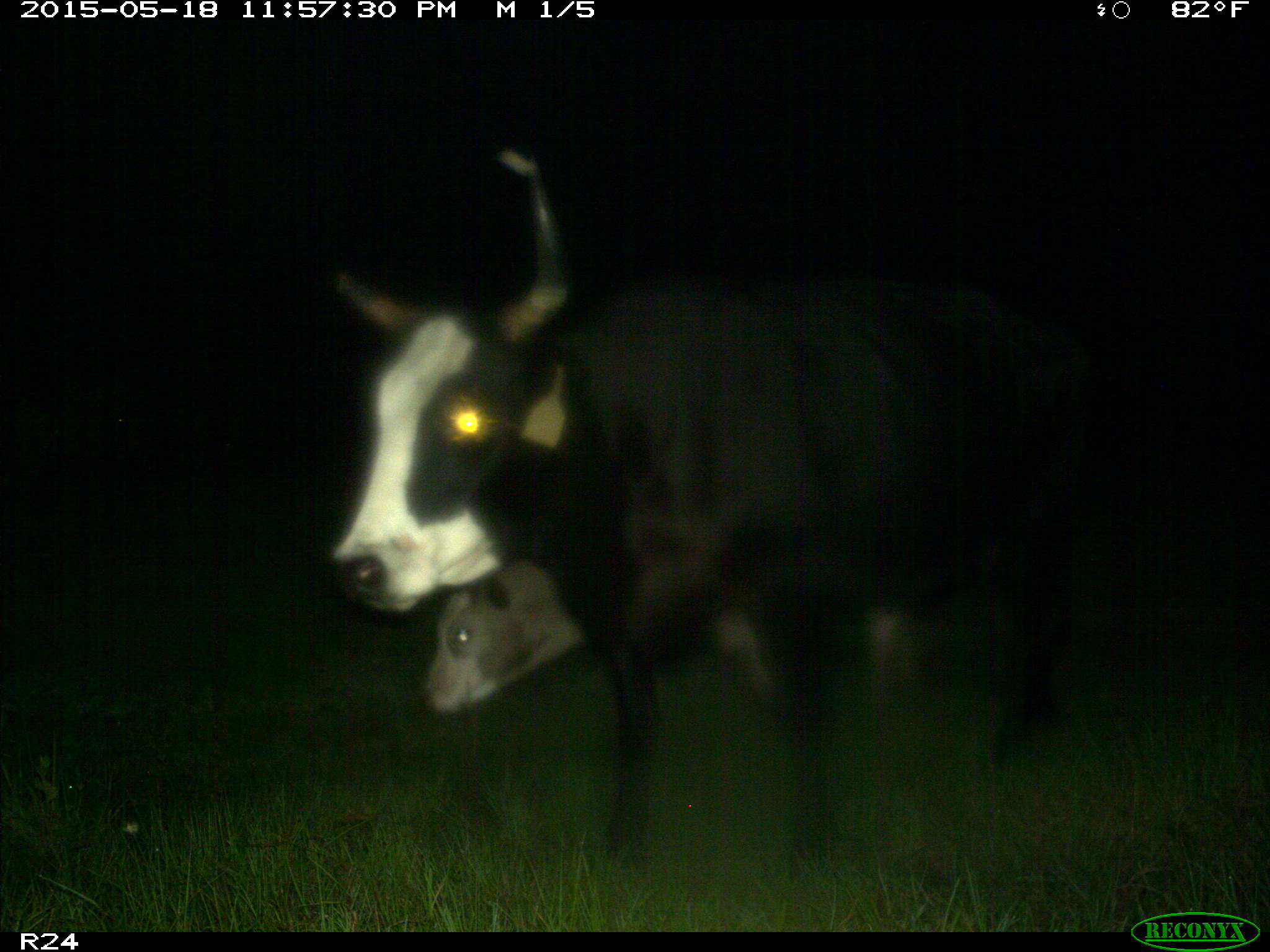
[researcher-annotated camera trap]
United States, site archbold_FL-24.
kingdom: Animalia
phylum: Chordata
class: Mammalia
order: Artiodactyla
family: Suidae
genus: Sus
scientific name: Sus scrofa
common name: wild boar